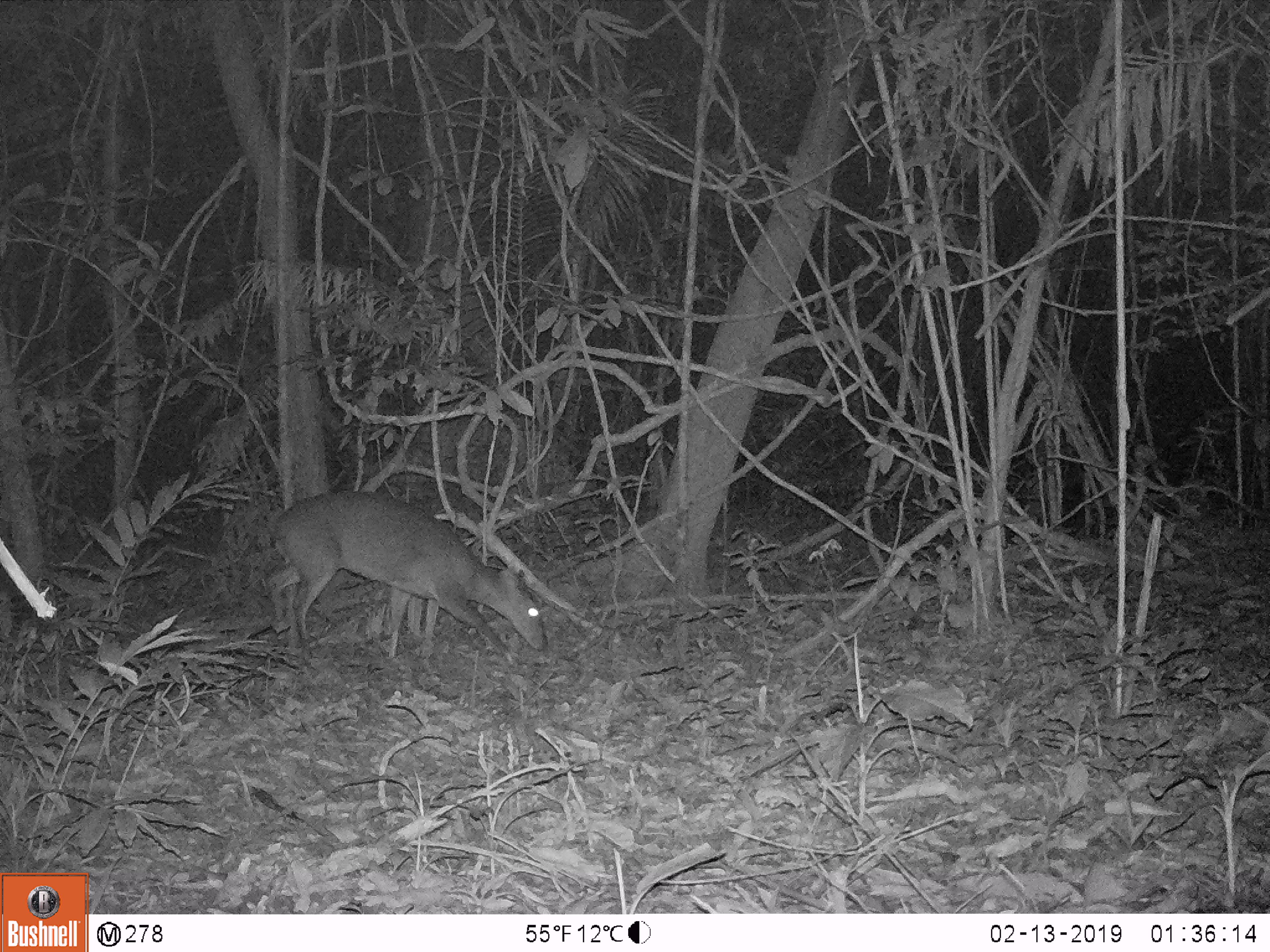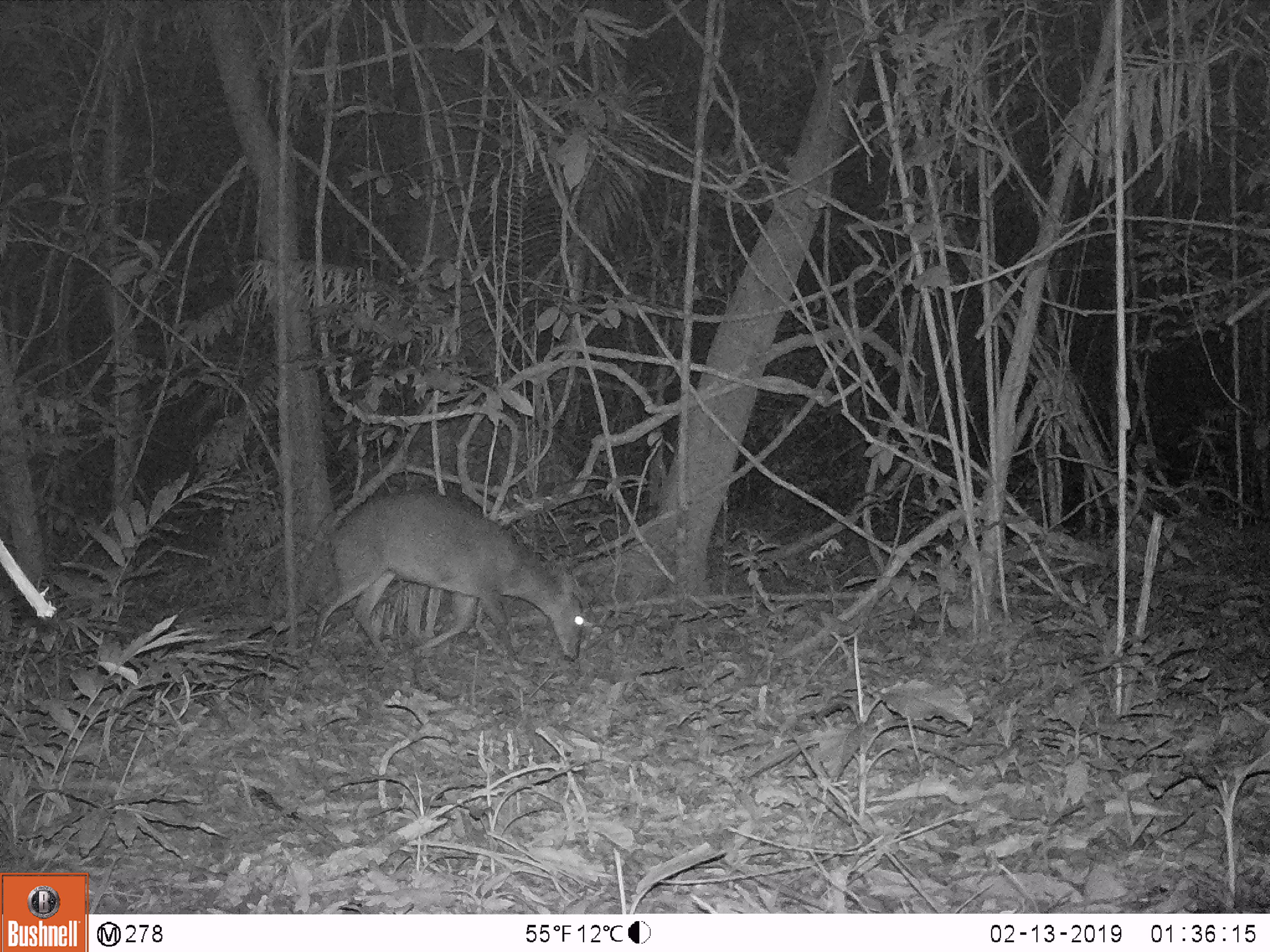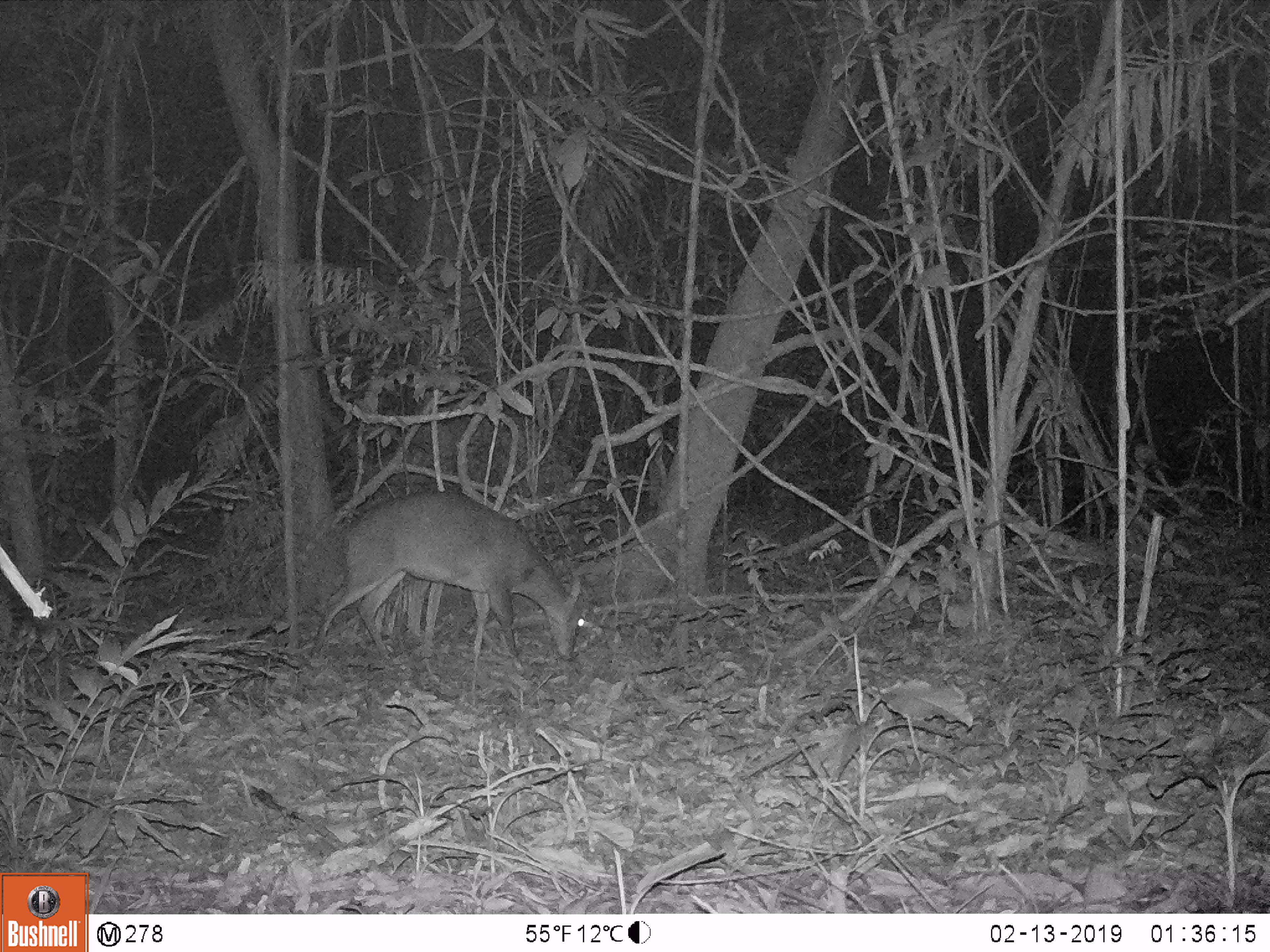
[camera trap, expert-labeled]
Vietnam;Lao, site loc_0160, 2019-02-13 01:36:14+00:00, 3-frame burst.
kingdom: Animalia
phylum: Chordata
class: Mammalia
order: Artiodactyla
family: Cervidae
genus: Muntiacus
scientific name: Muntiacus vuquangensis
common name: large-antlered muntjac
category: large antlered muntjac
Large antlered muntjac (large-antlered muntjac) (Muntiacus vuquangensis). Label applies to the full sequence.